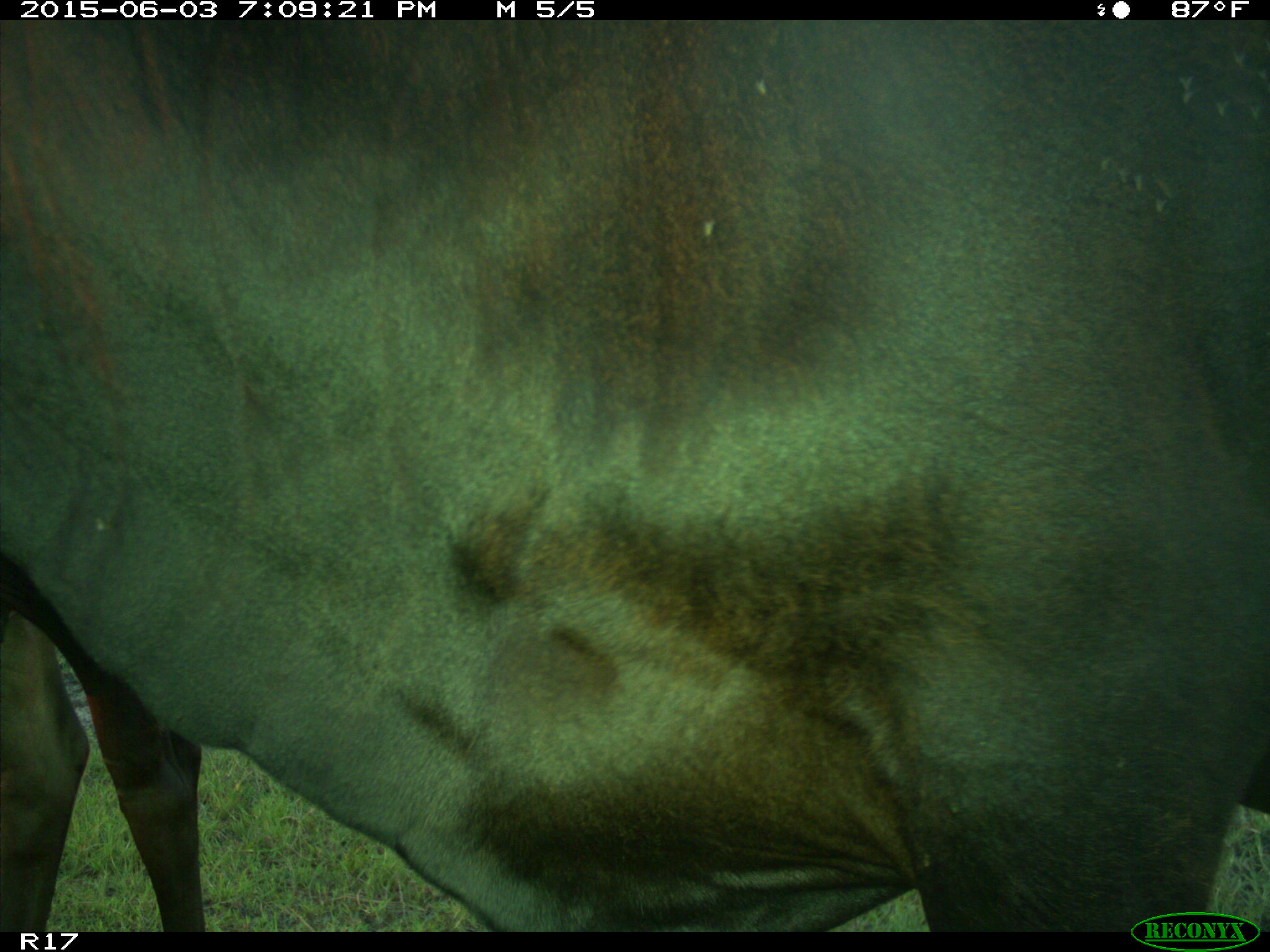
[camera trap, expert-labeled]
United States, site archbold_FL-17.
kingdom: Animalia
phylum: Chordata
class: Mammalia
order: Artiodactyla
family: Bovidae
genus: Bos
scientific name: Bos taurus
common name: domestic cow